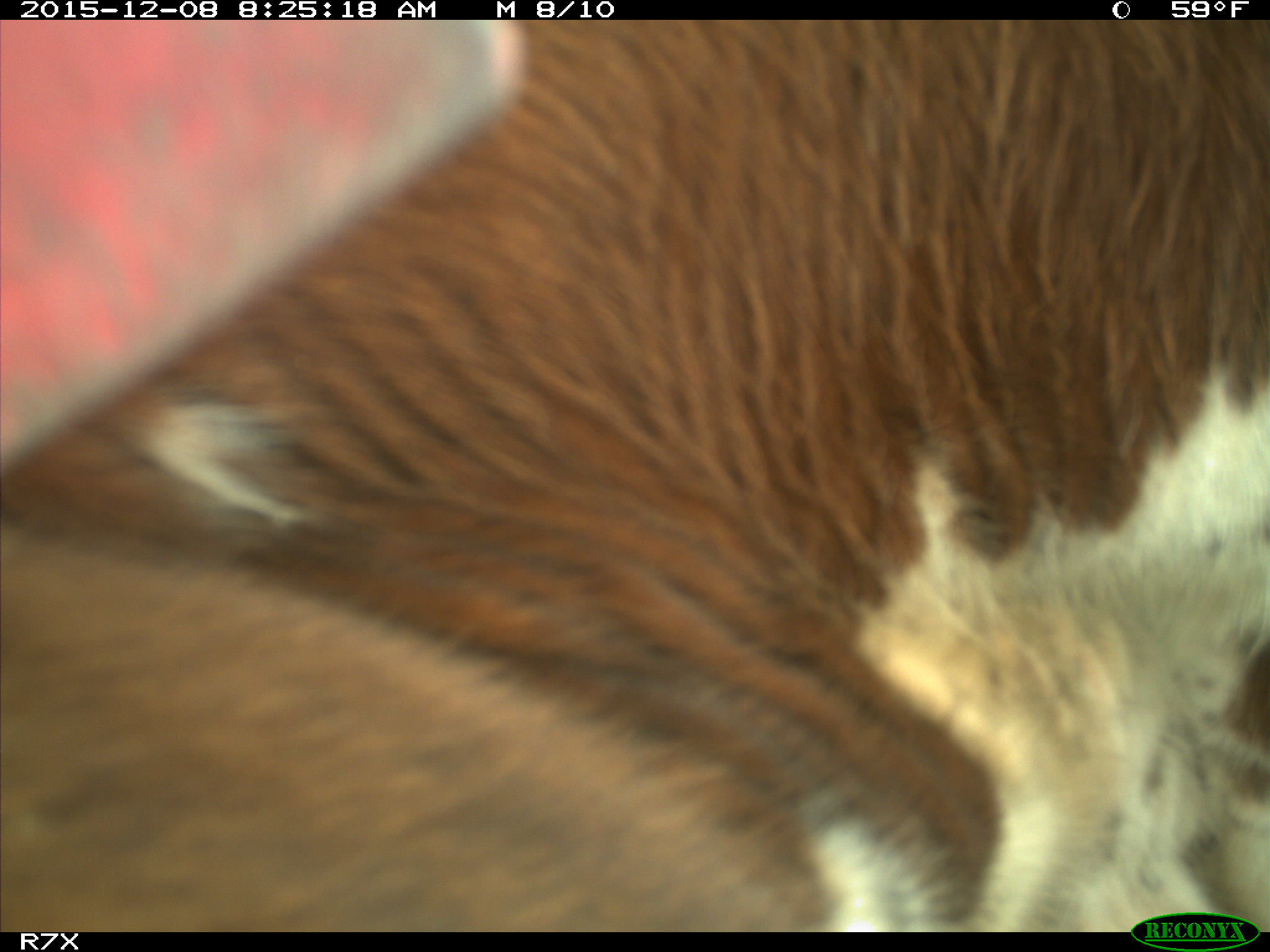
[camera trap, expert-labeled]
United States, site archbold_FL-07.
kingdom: Animalia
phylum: Chordata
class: Mammalia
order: Artiodactyla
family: Bovidae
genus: Bos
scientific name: Bos taurus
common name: domestic cow